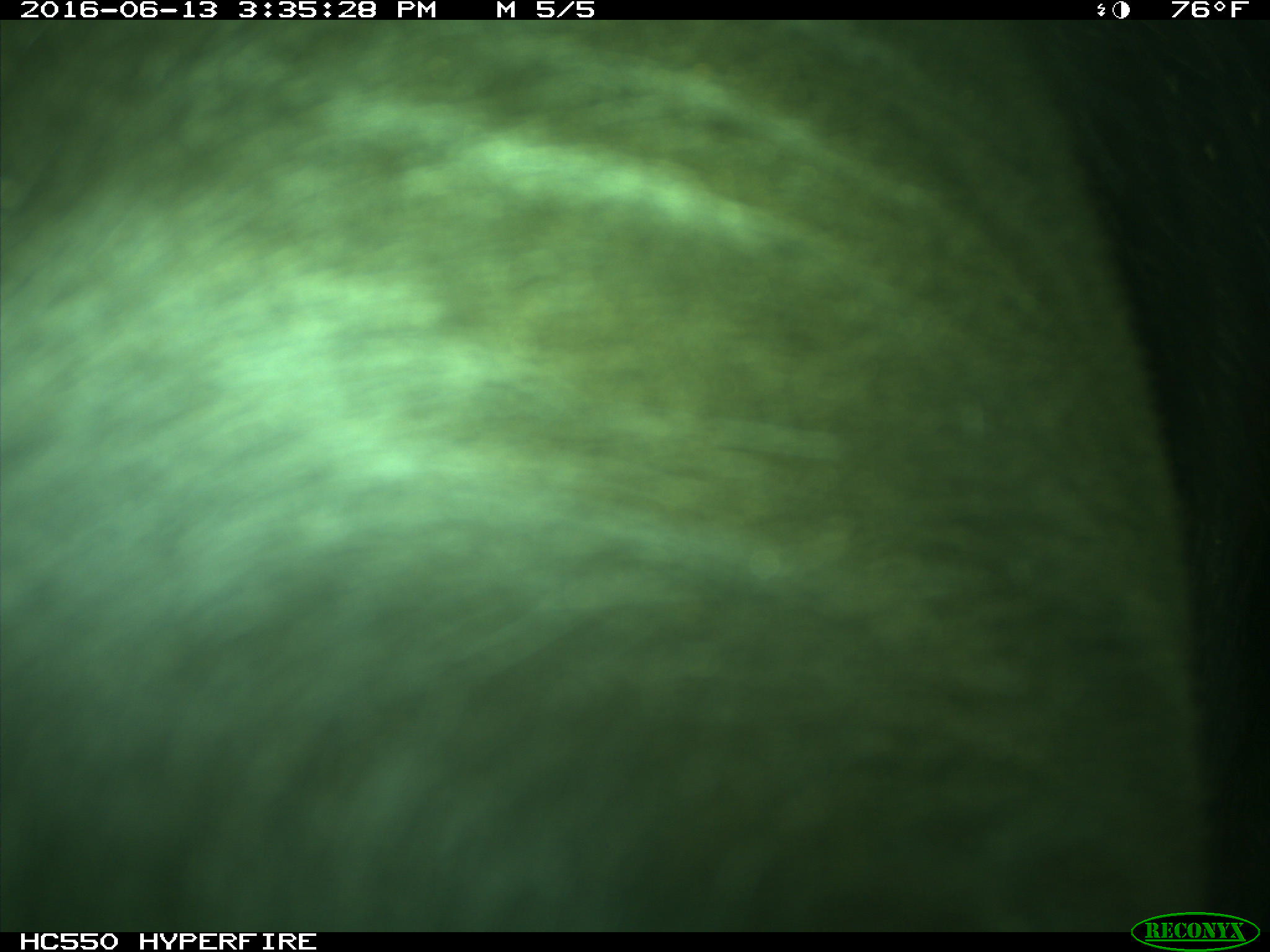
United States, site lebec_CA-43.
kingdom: Animalia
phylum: Chordata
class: Mammalia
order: Artiodactyla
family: Bovidae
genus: Bos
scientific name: Bos taurus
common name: domestic cow